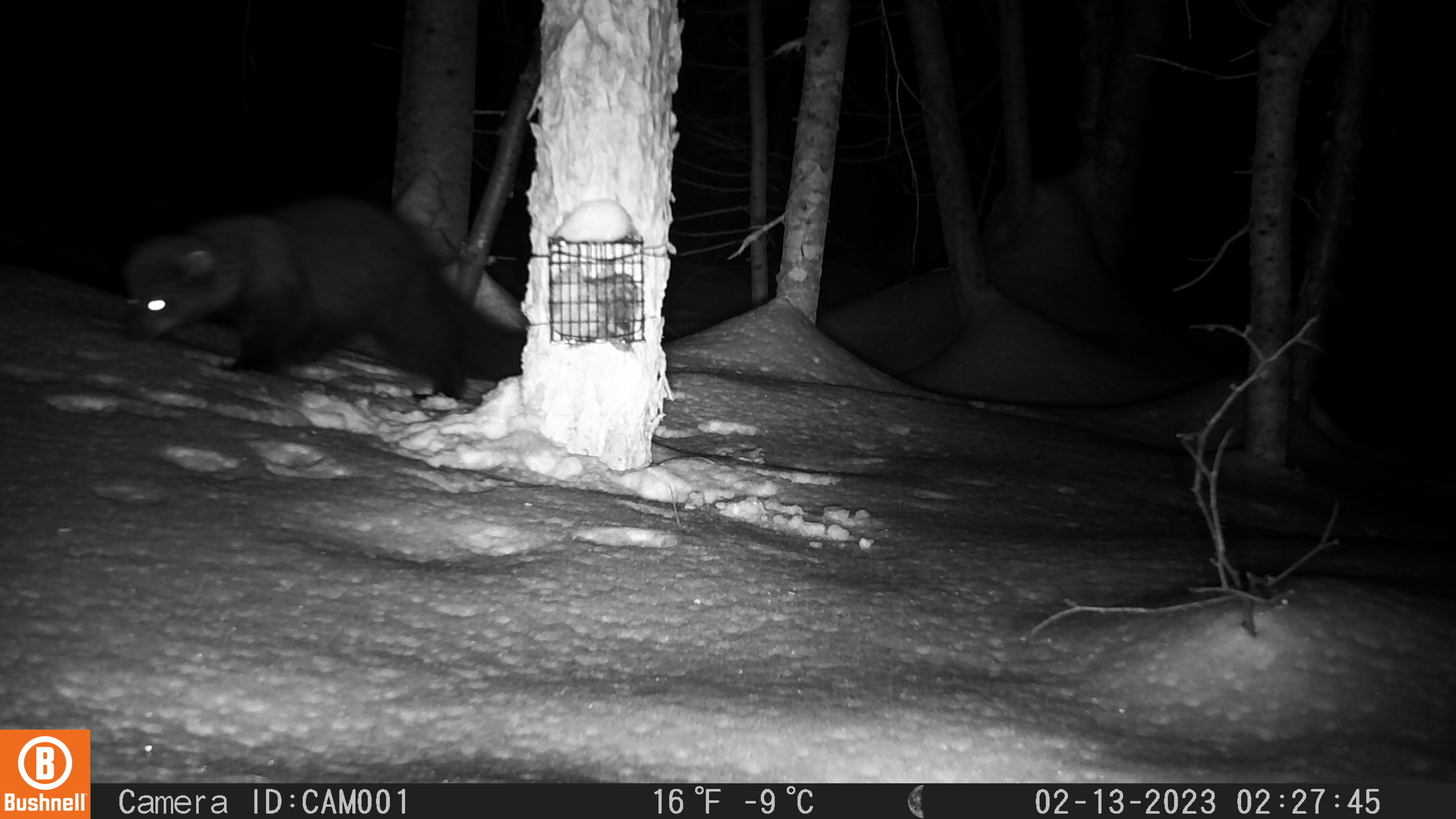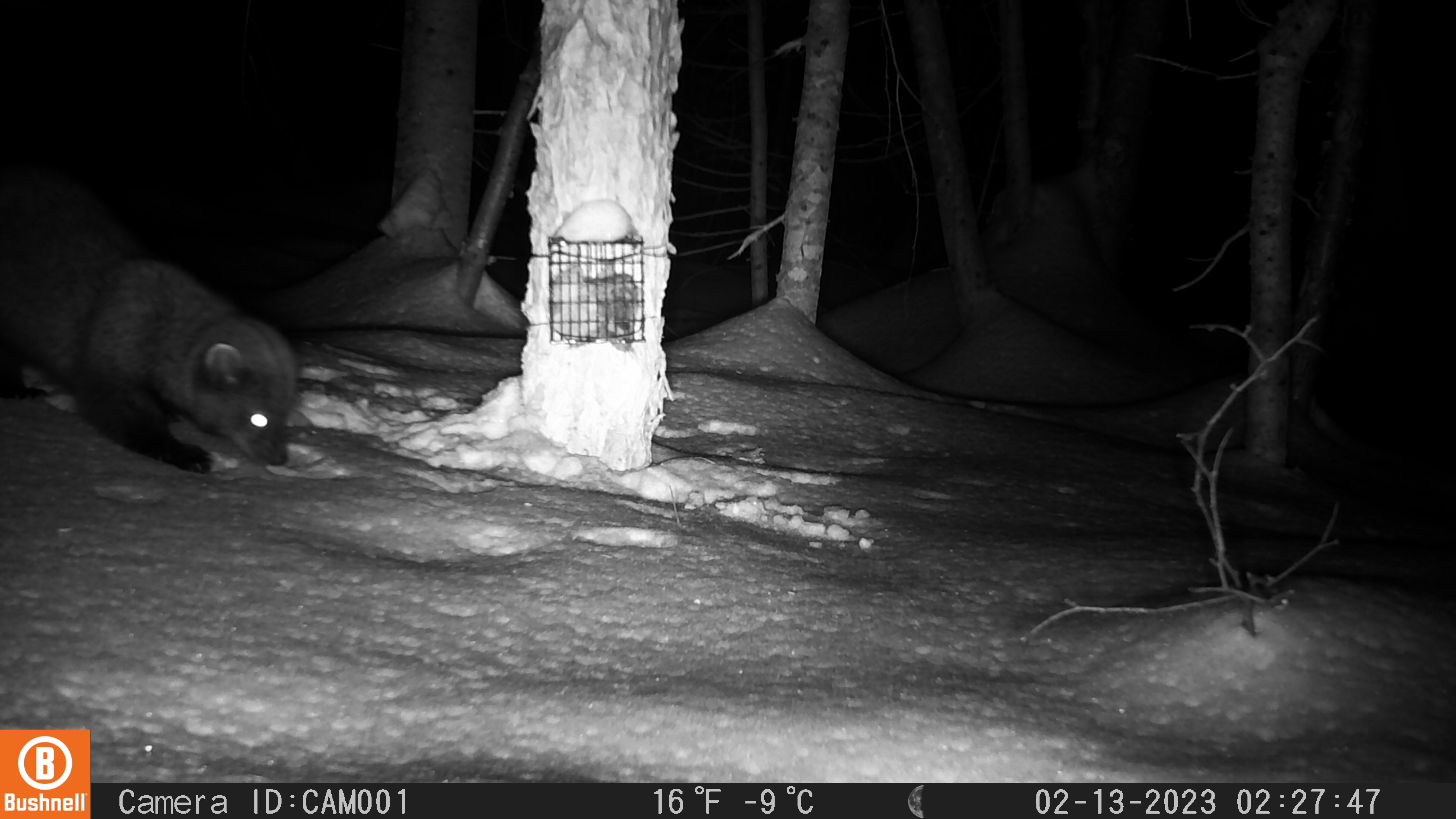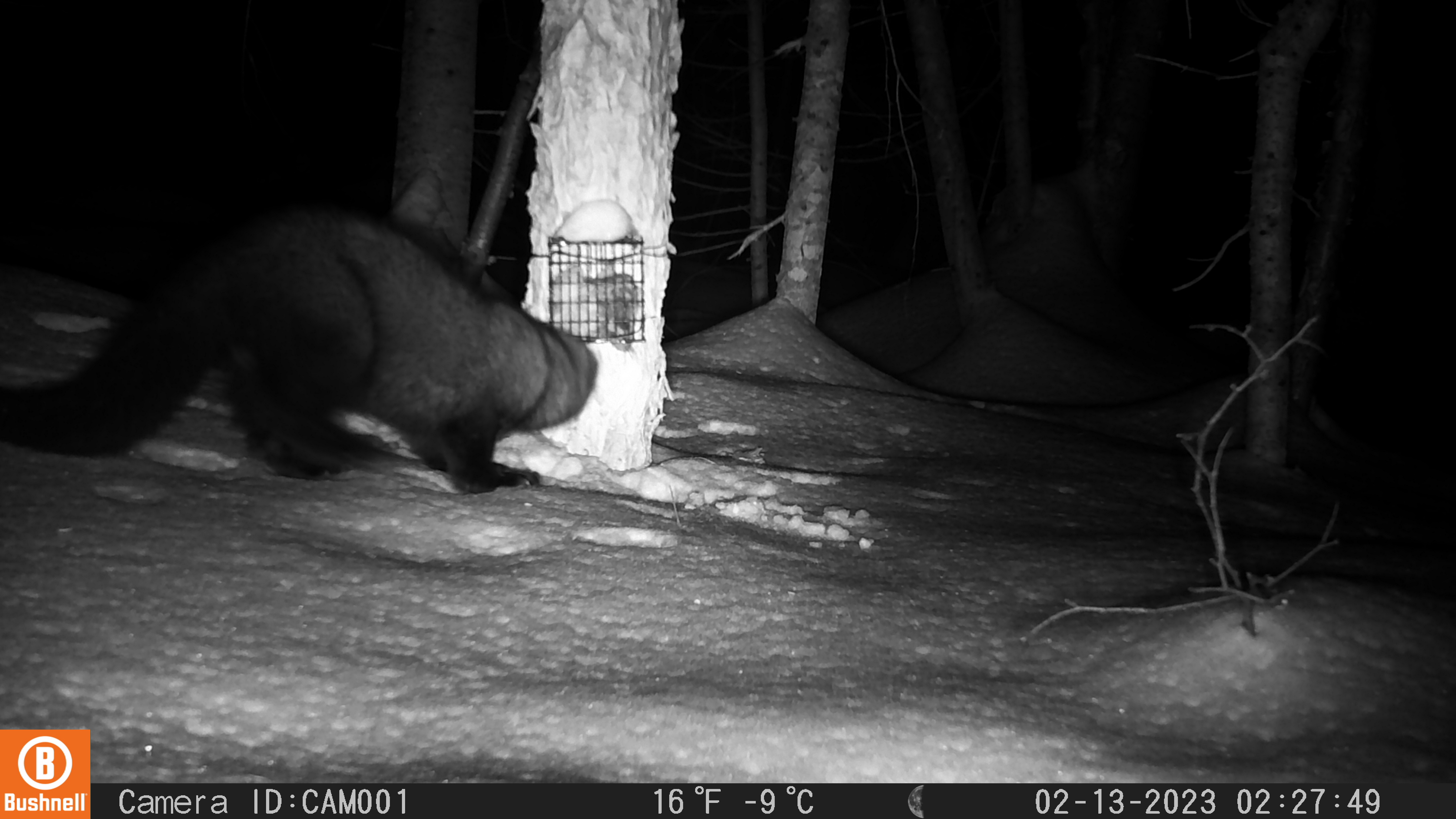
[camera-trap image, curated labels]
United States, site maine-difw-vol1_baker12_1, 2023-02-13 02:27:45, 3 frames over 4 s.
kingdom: Animalia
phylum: Chordata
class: Mammalia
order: Carnivora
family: Mustelidae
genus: Pekania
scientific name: Pekania pennanti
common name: fisher